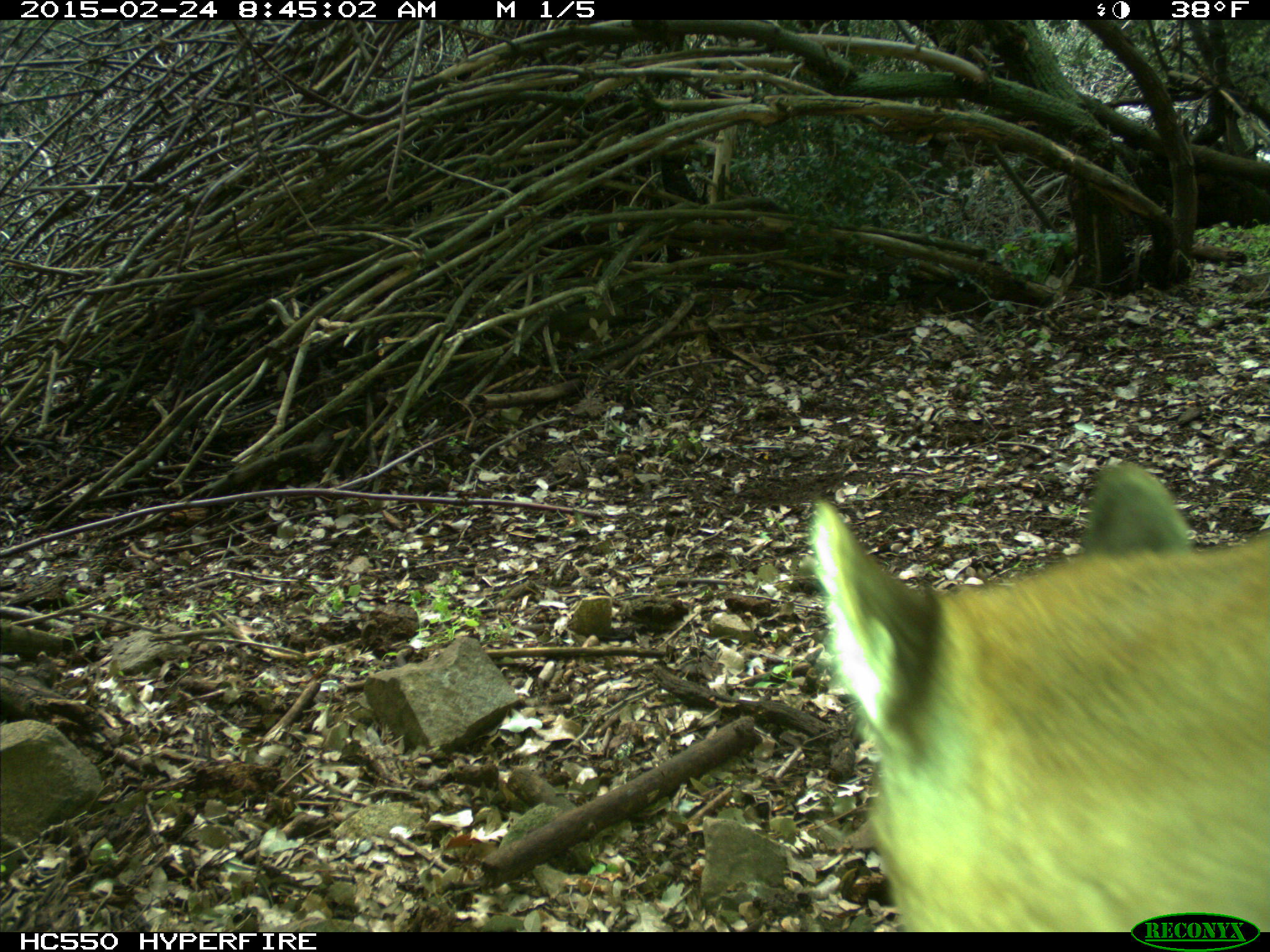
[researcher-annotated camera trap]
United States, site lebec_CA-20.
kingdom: Animalia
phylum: Chordata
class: Mammalia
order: Carnivora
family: Felidae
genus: Puma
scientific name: Puma concolor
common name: mountain lion